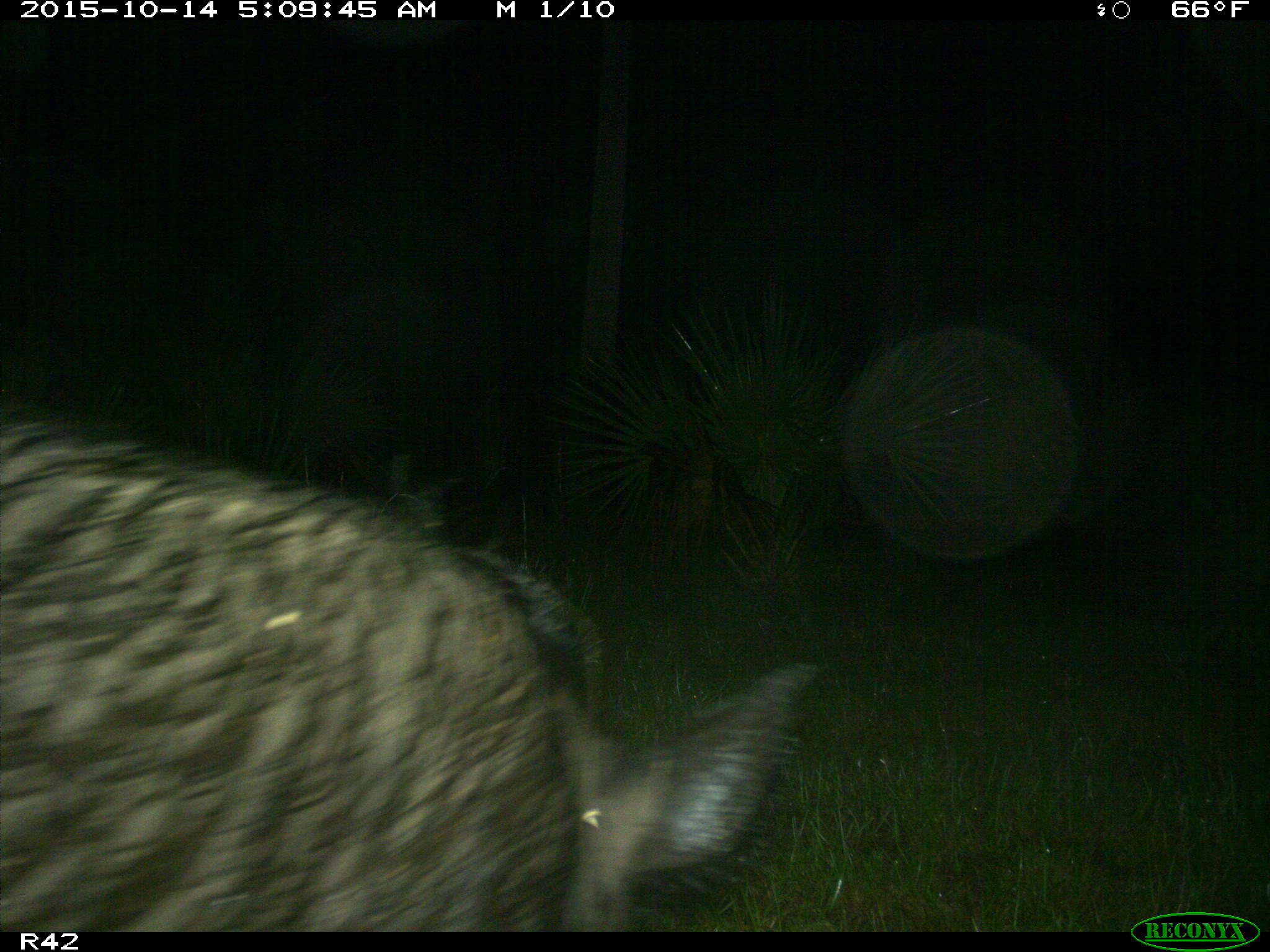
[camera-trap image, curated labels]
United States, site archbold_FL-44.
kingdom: Animalia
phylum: Chordata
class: Mammalia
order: Artiodactyla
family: Suidae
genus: Sus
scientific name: Sus scrofa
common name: wild boar